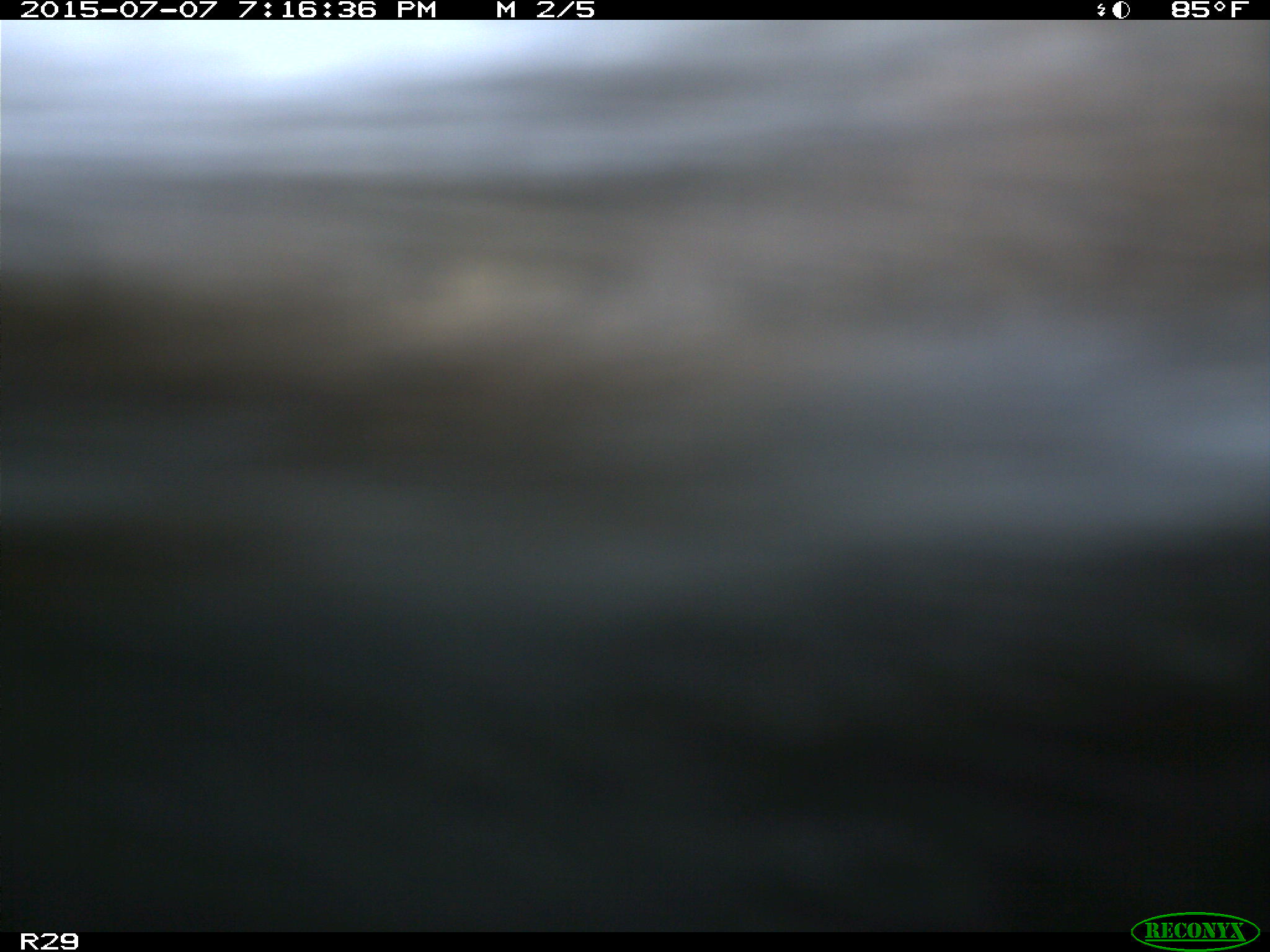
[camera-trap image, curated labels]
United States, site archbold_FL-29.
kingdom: Animalia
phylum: Chordata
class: Mammalia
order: Artiodactyla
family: Bovidae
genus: Bos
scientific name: Bos taurus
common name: domestic cow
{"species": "Bos taurus (domestic cow)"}